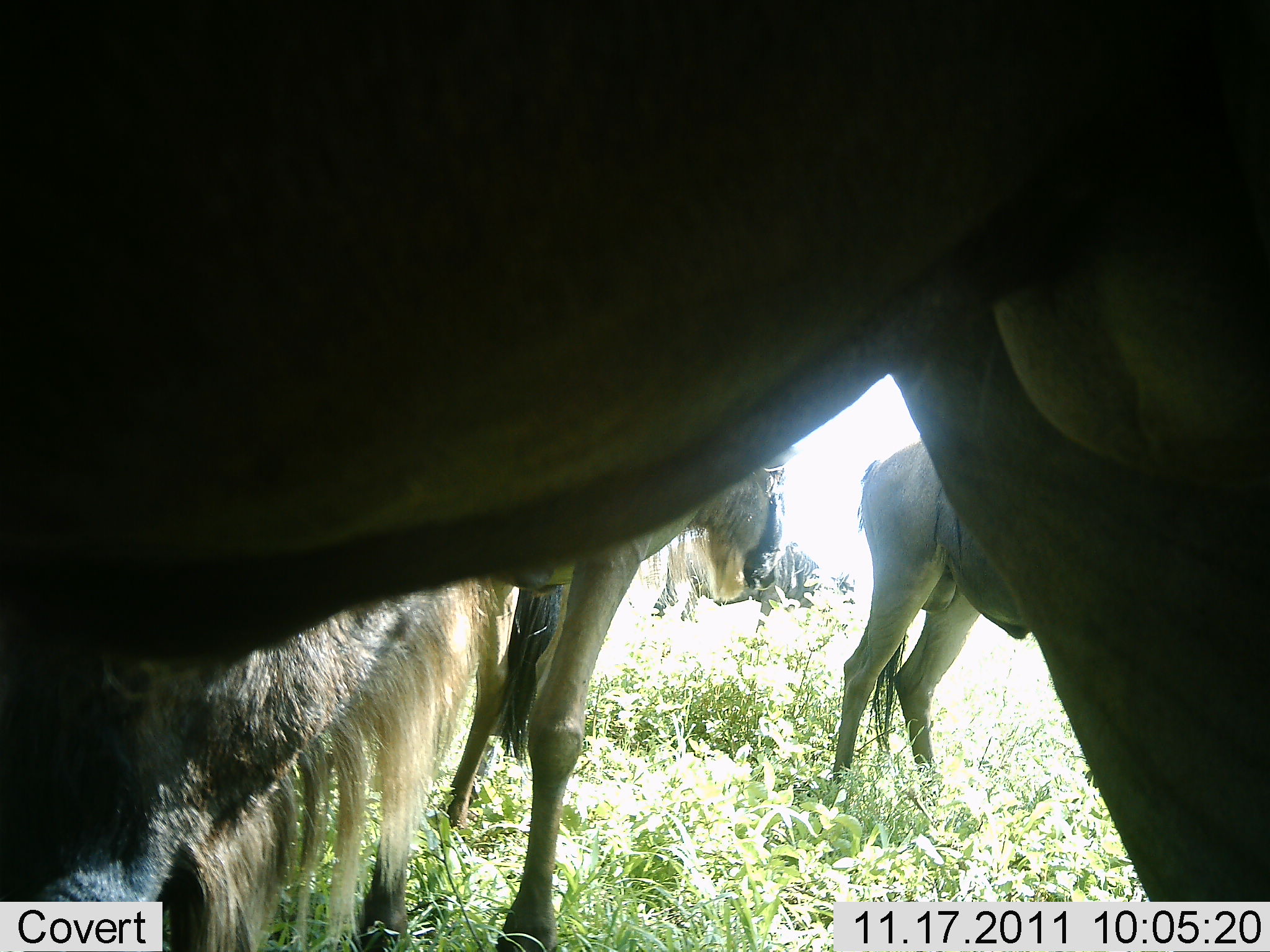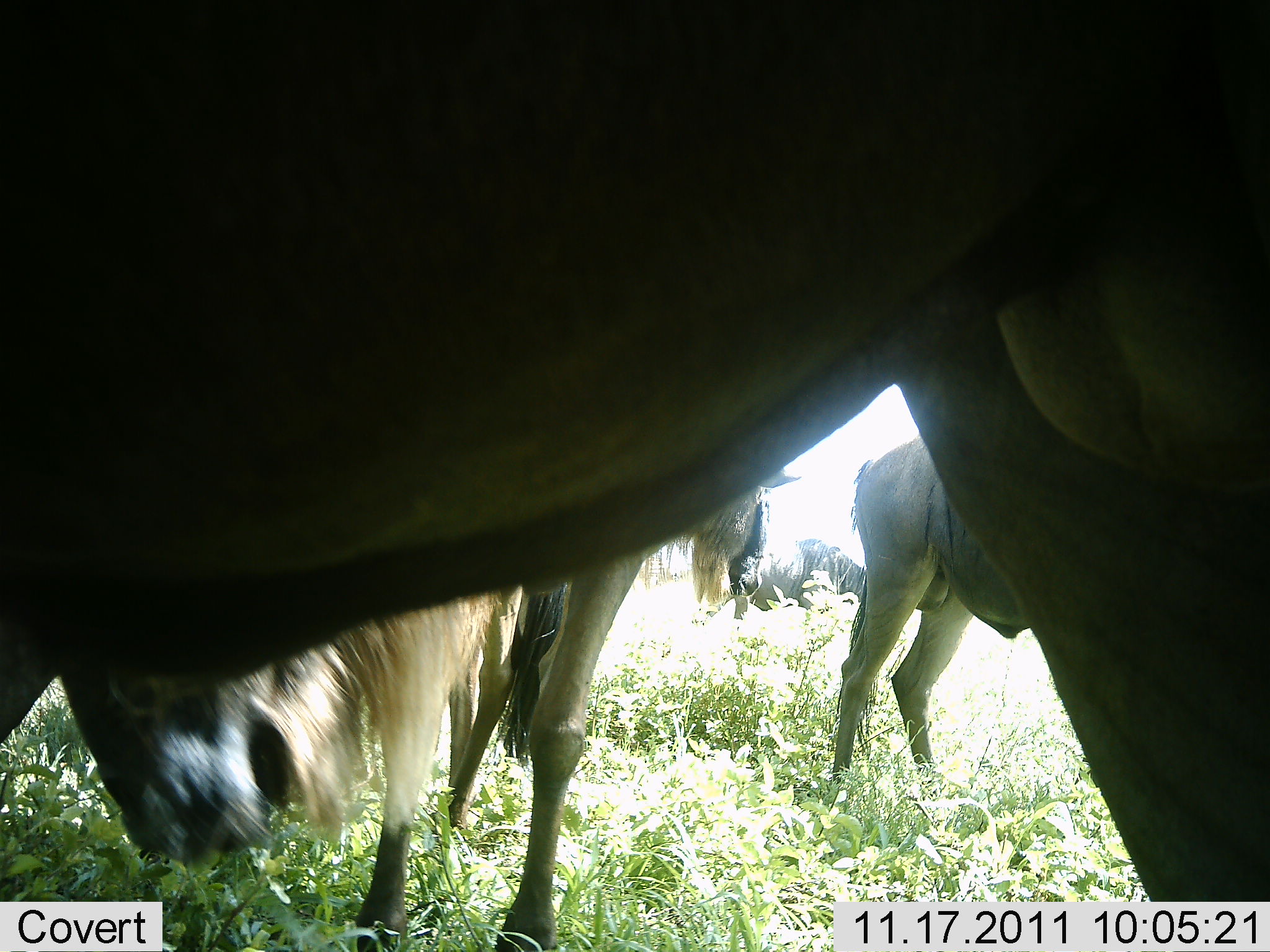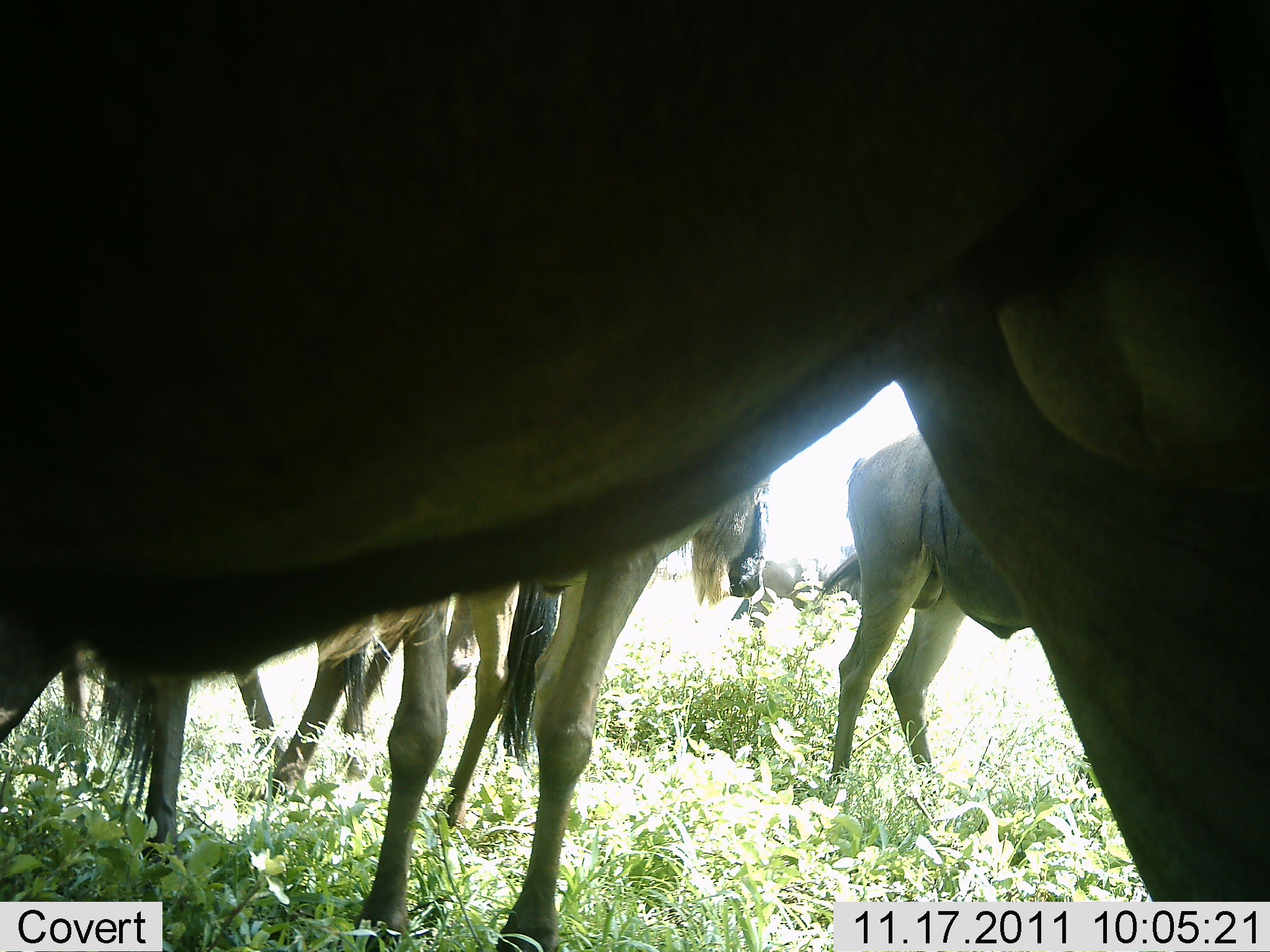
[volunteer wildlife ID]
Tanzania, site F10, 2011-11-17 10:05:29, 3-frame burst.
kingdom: Animalia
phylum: Chordata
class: Mammalia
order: Artiodactyla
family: Bovidae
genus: Connochaetes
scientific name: Connochaetes taurinus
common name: blue wildebeest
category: wildebeest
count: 4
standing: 86%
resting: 0%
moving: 7%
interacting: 7%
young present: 0%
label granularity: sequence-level